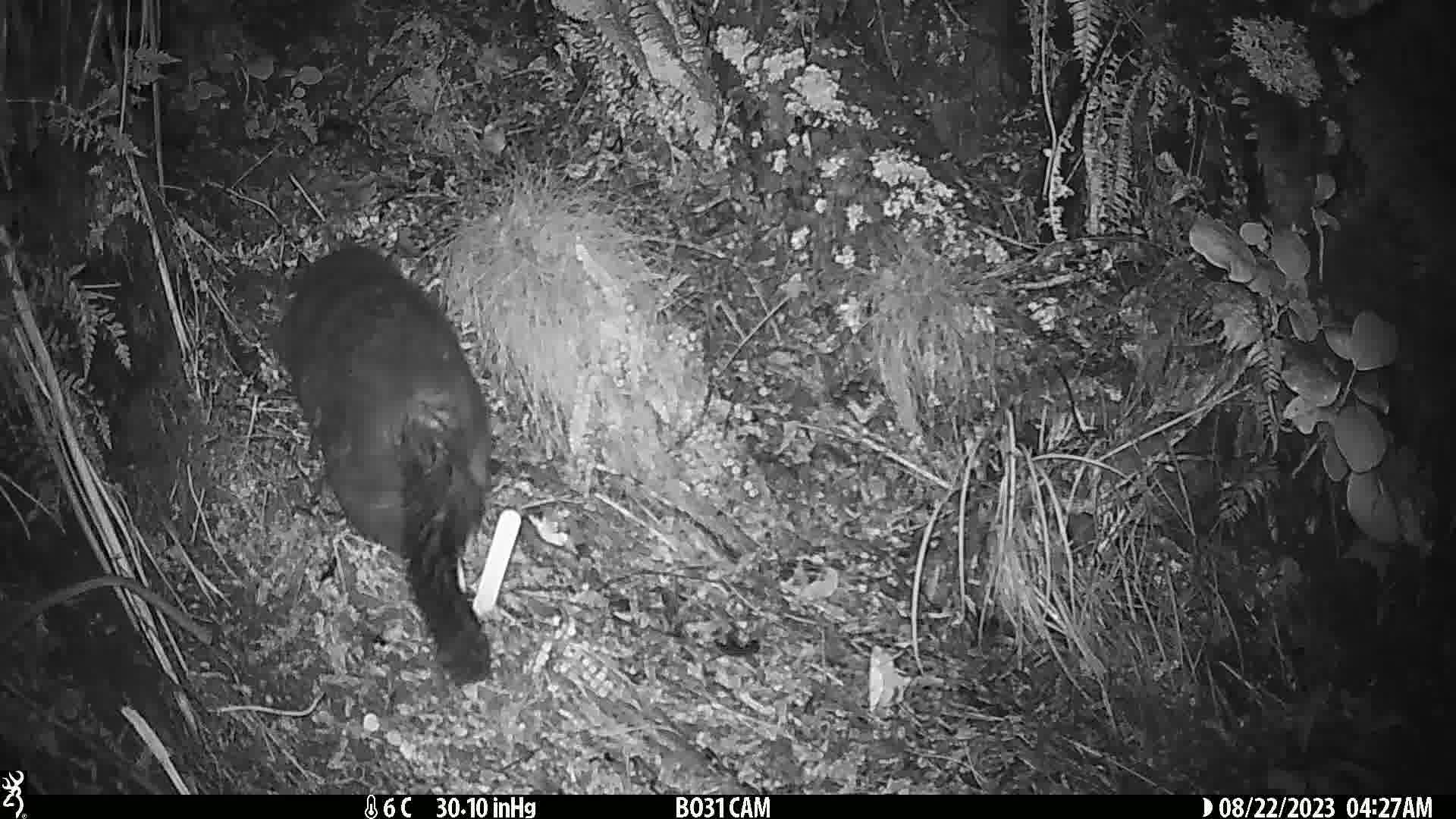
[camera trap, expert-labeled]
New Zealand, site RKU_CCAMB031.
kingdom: Animalia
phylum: Chordata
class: Mammalia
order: Diprotodontia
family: Phalangeridae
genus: Trichosurus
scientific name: Trichosurus vulpecula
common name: common brushtail possum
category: possum